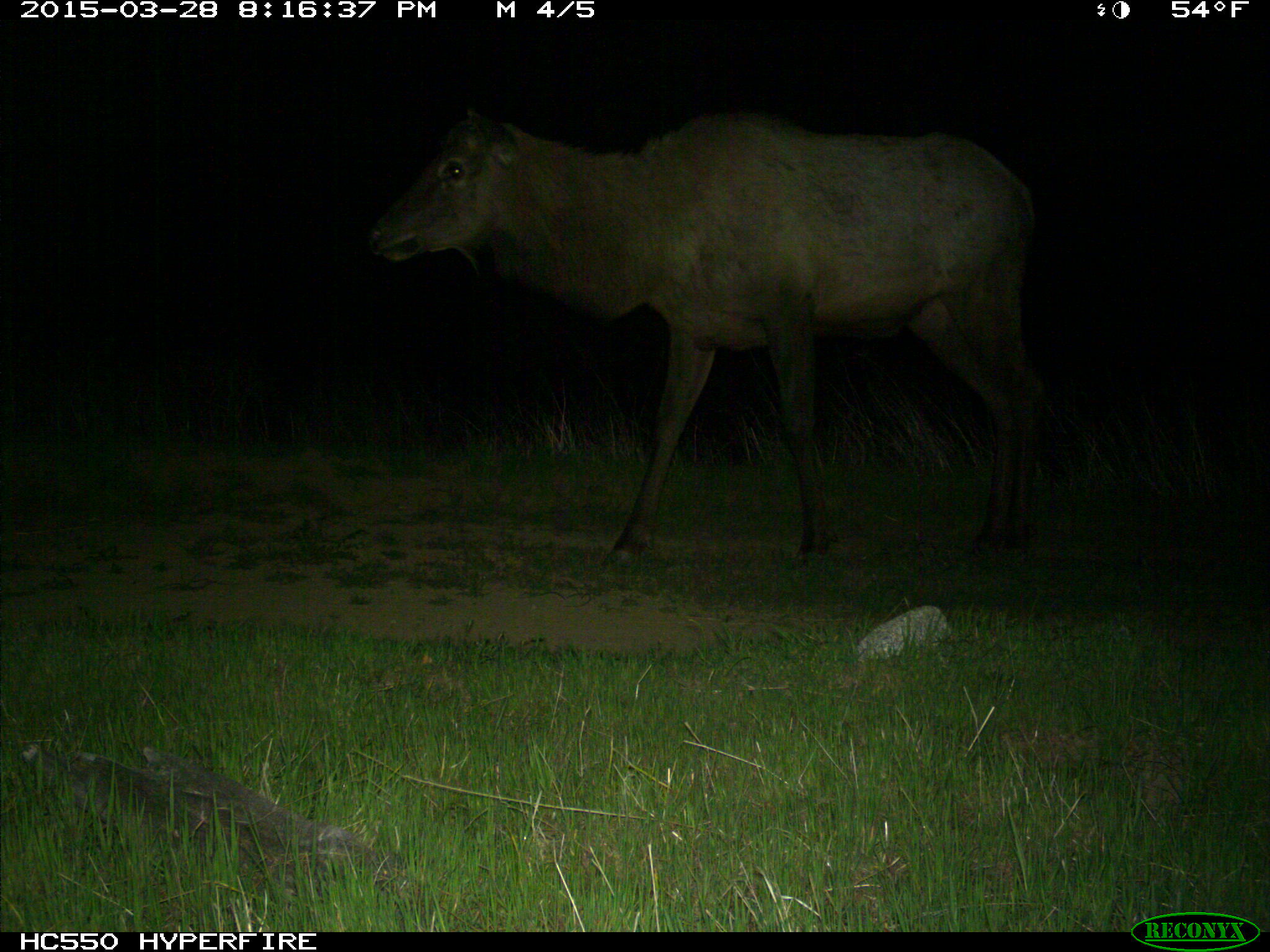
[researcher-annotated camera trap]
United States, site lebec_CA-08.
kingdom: Animalia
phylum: Chordata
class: Mammalia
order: Artiodactyla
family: Cervidae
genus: Cervus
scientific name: Cervus canadensis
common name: elk